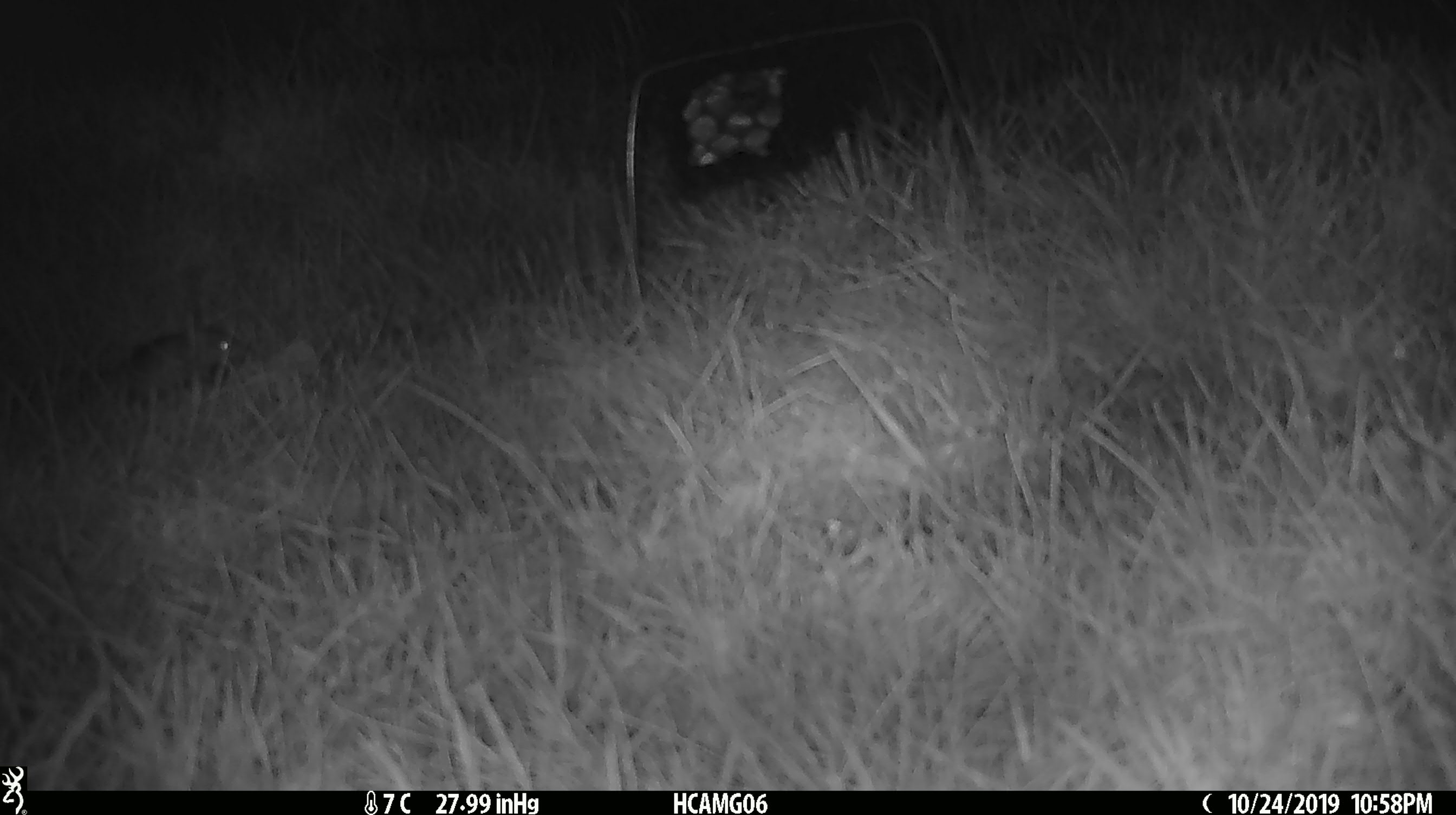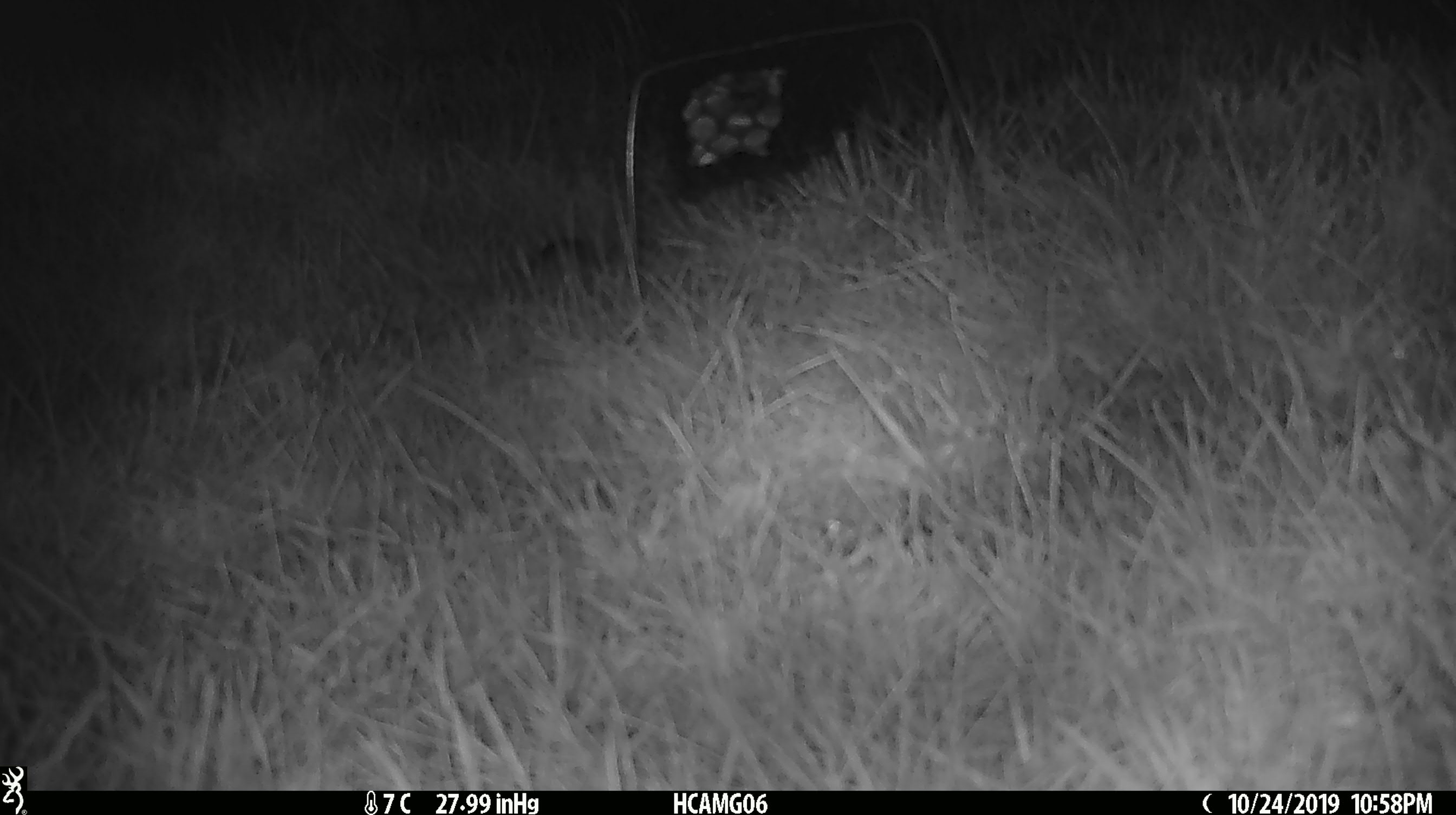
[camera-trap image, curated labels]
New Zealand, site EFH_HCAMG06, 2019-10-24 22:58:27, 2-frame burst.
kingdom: Animalia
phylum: Chordata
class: Mammalia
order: Rodentia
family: Muridae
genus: Mus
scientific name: Mus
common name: mouse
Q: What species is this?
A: Mouse (Mus).